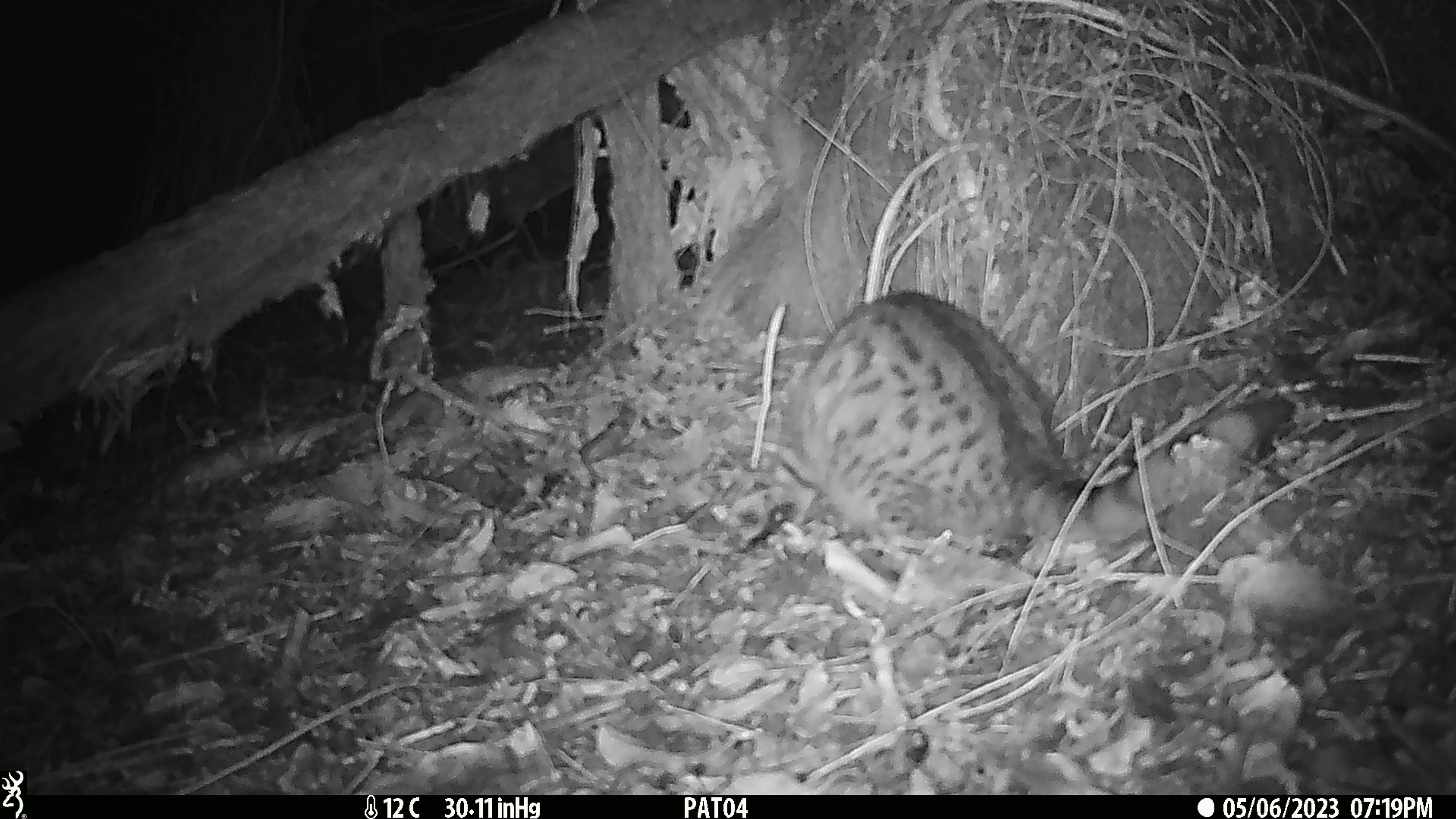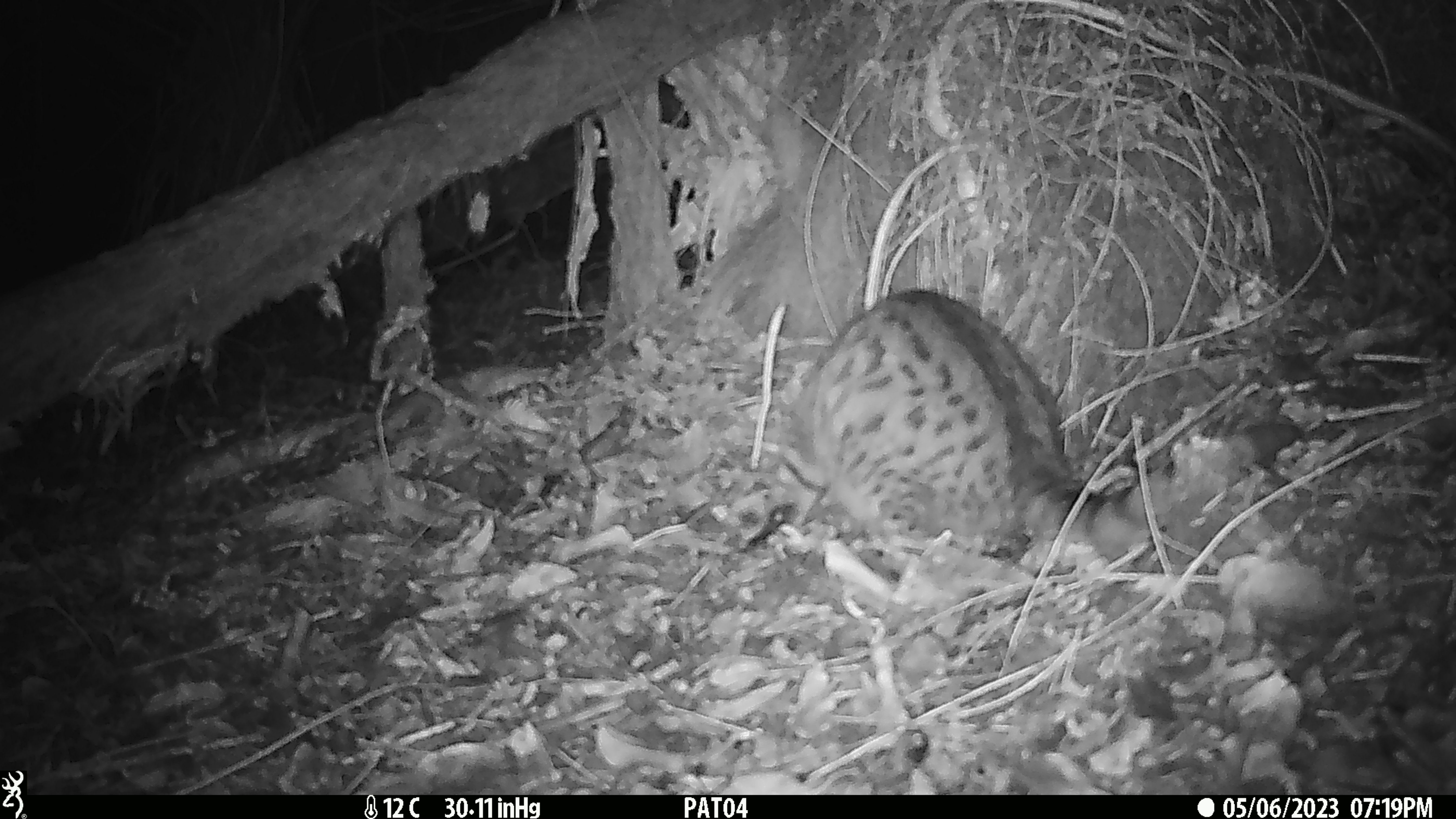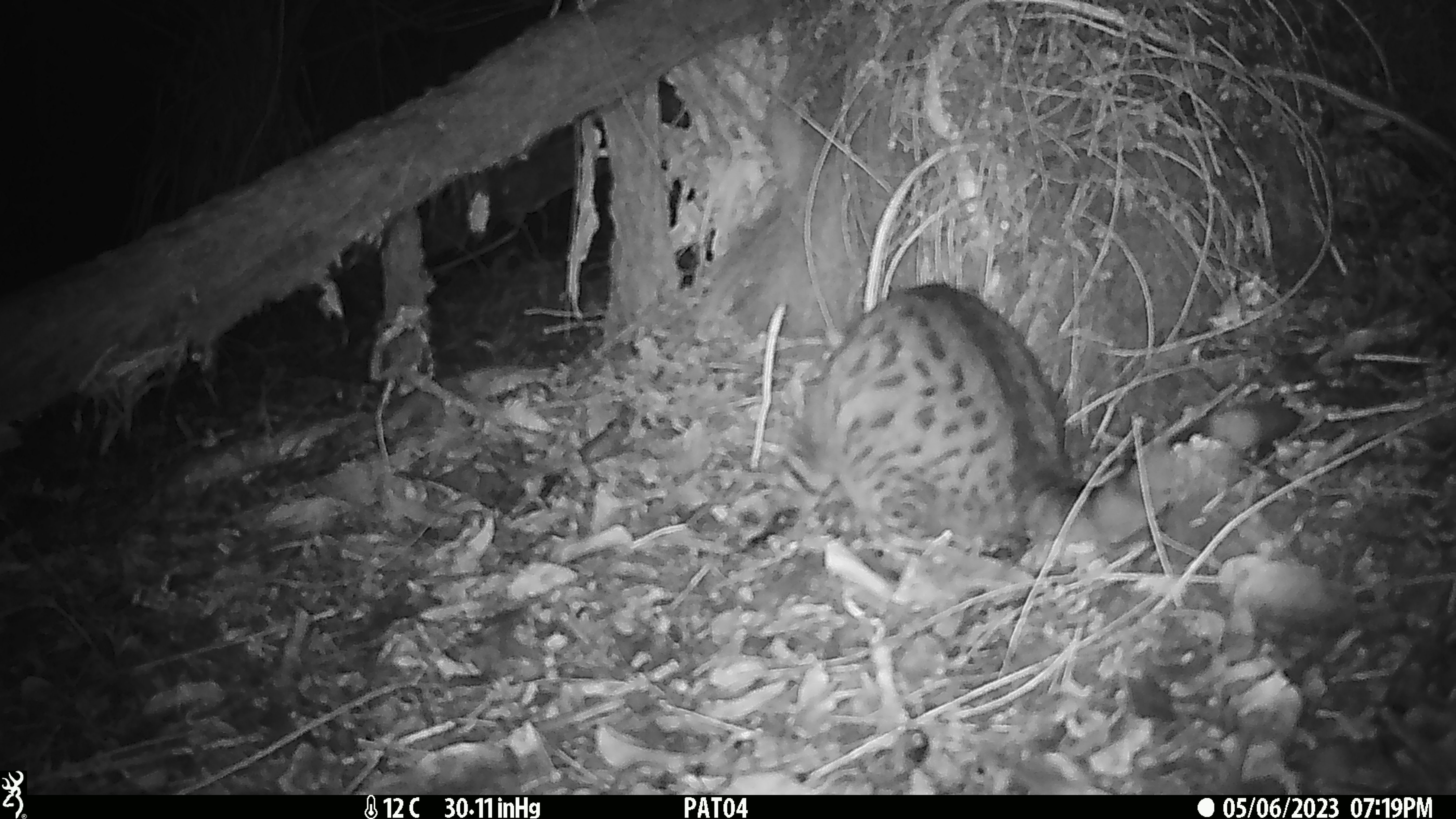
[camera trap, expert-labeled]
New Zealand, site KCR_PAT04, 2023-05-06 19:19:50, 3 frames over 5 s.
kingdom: Animalia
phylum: Chordata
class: Mammalia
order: Carnivora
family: Felidae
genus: Felis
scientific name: Felis catus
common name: domestic cat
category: cat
Cat (domestic cat) (Felis catus).